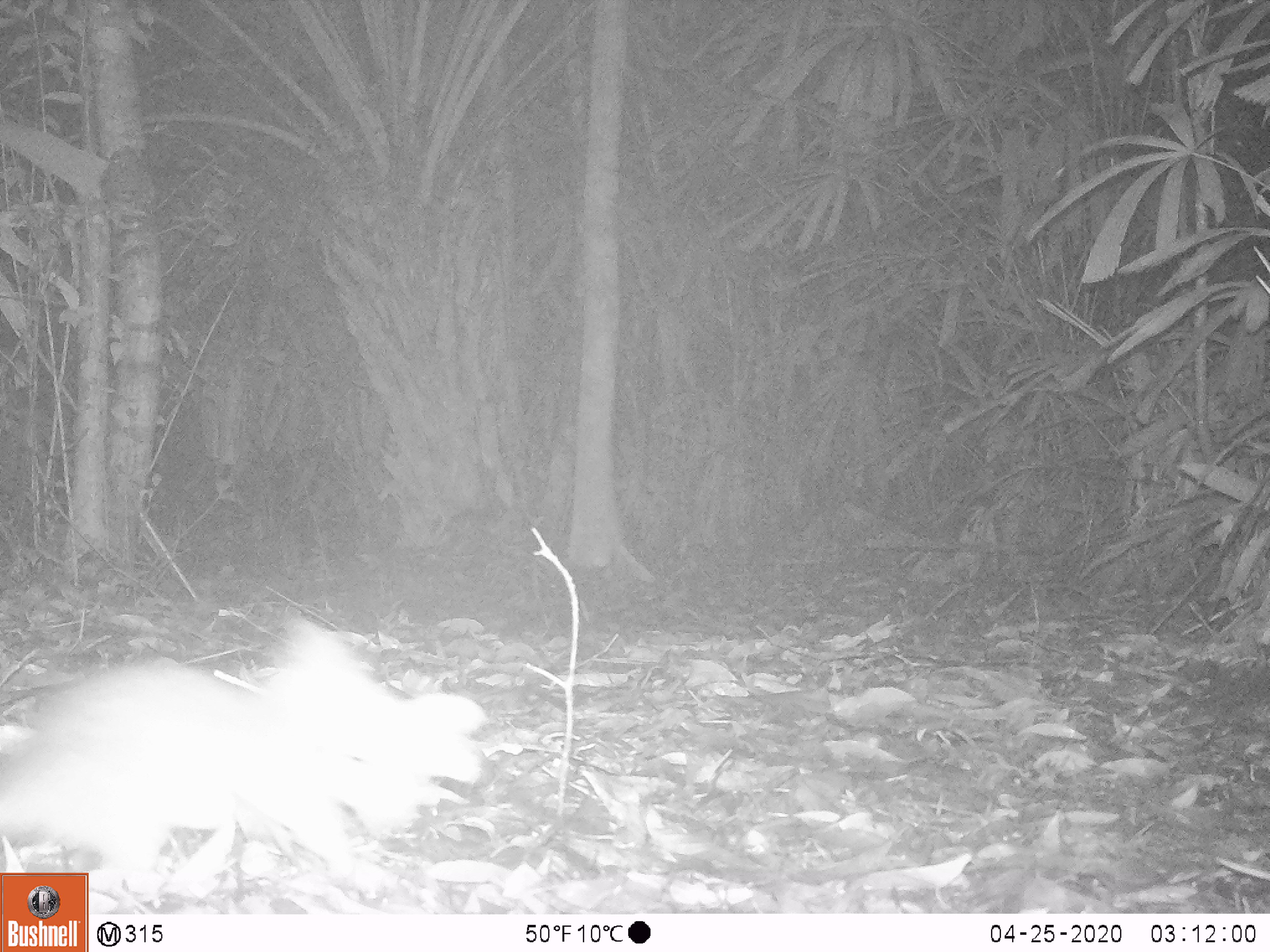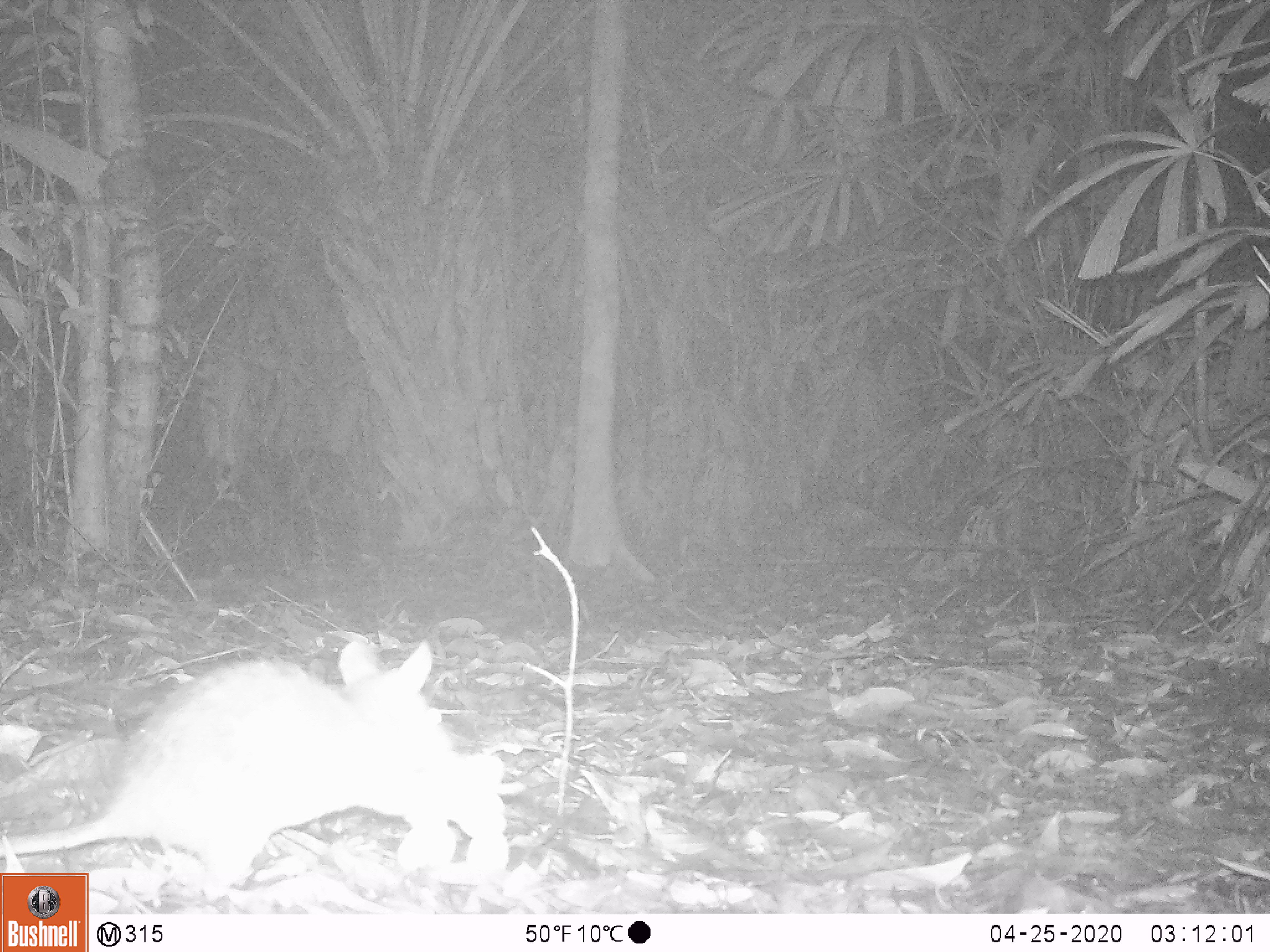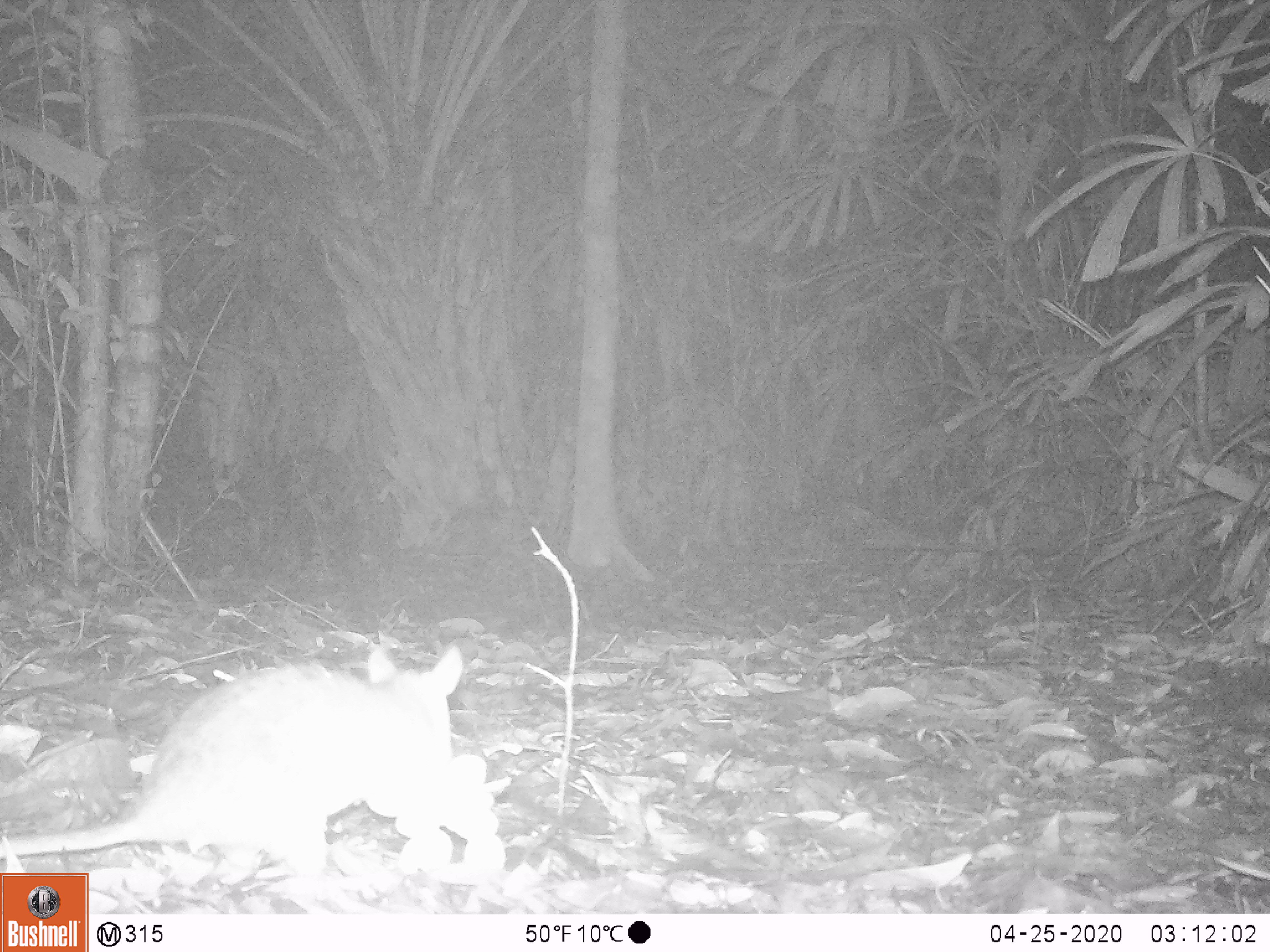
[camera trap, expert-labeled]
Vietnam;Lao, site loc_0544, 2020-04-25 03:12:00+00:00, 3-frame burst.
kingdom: Animalia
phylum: Chordata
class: Mammalia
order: Rodentia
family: Muridae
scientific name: Muridae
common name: old-world mice and rats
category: unidentified murid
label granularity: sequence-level